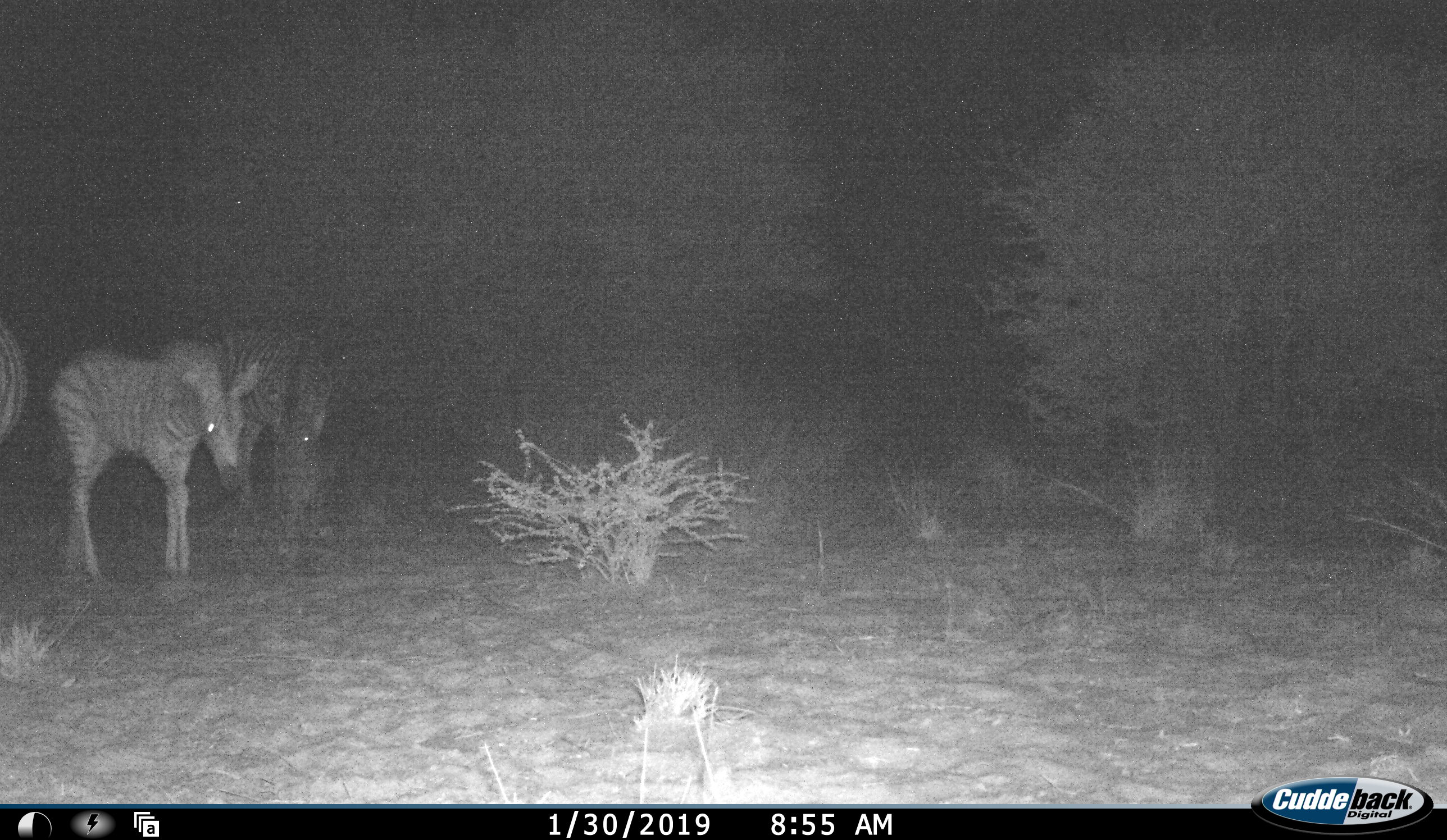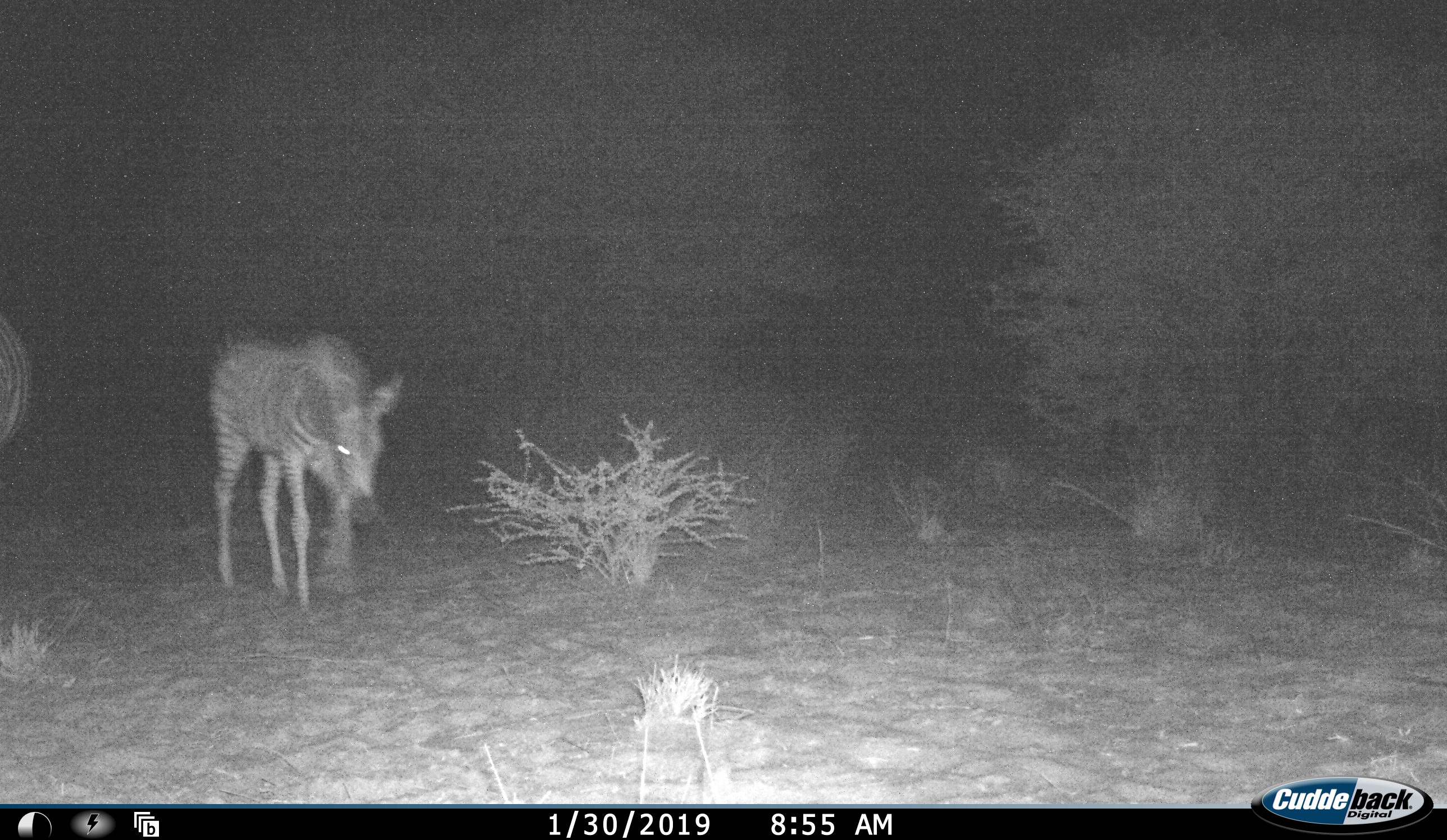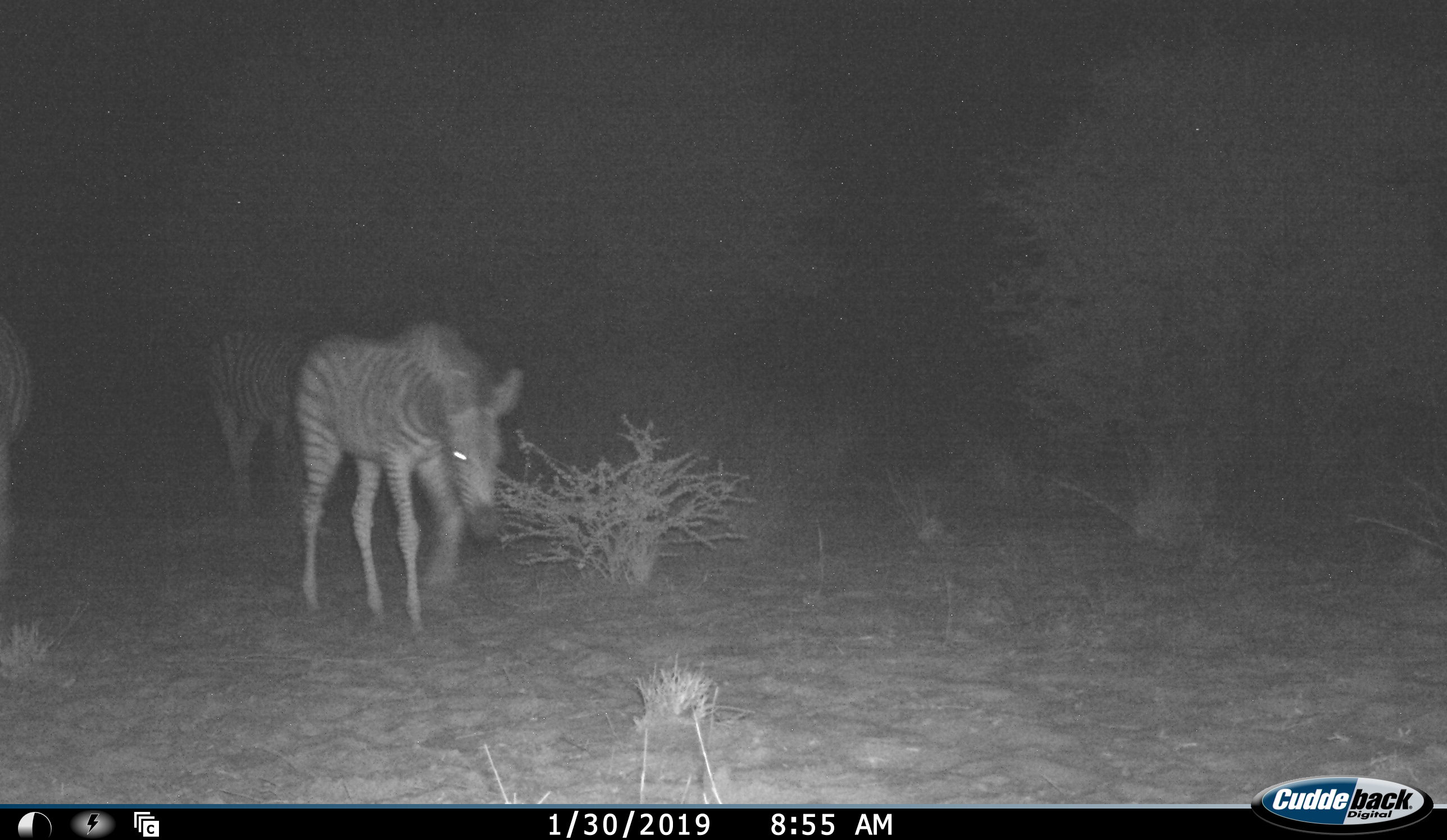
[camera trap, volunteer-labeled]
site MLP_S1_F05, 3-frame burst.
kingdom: Animalia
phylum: Chordata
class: Mammalia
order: Perissodactyla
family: Equidae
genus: Equus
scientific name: Equus quagga burchellii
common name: burchell's zebra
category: zebraburchells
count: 3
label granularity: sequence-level